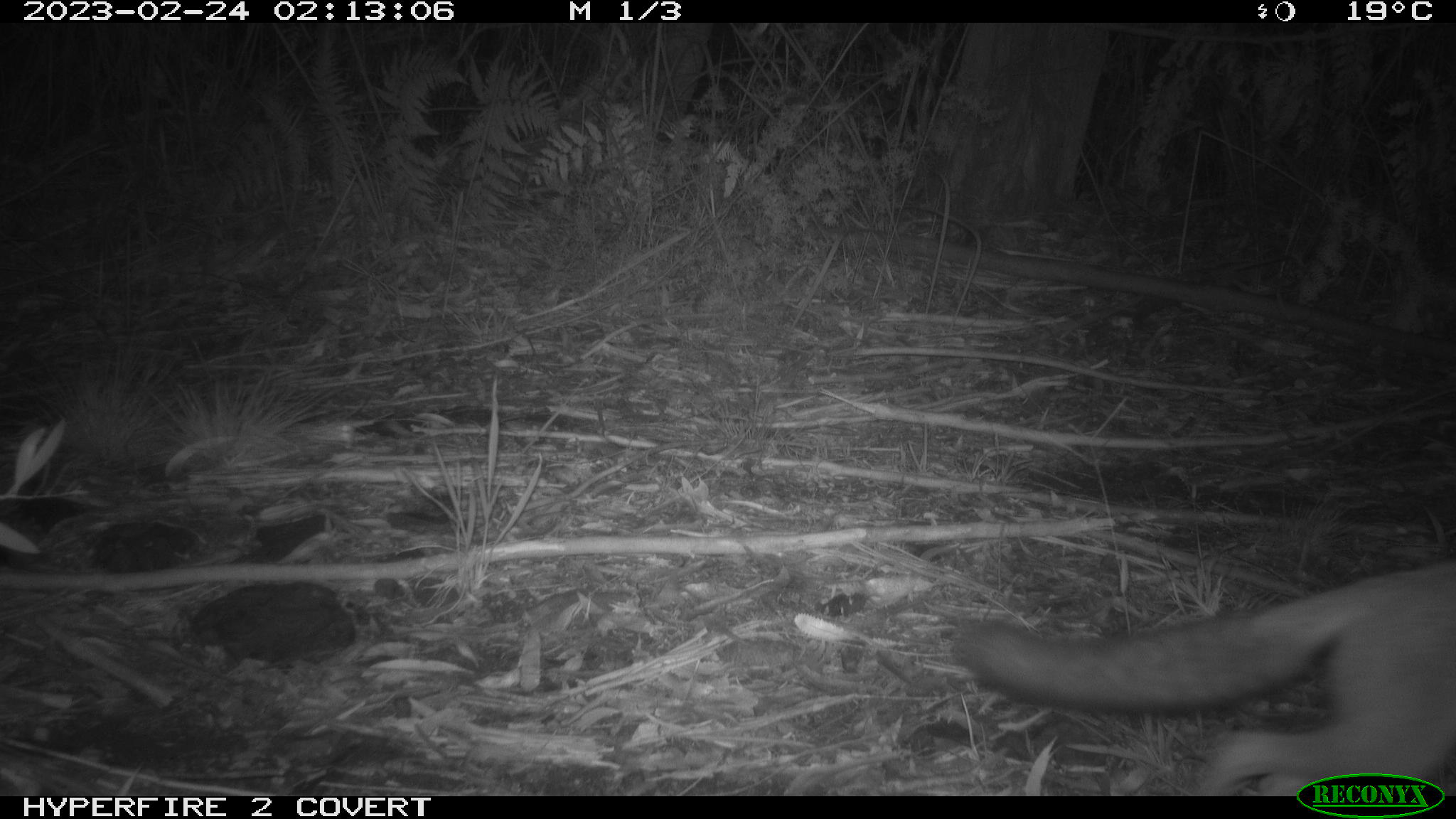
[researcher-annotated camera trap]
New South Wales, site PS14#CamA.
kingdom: Animalia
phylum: Chordata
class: Mammalia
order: Carnivora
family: Canidae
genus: Vulpes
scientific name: Vulpes vulpes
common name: red fox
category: fox